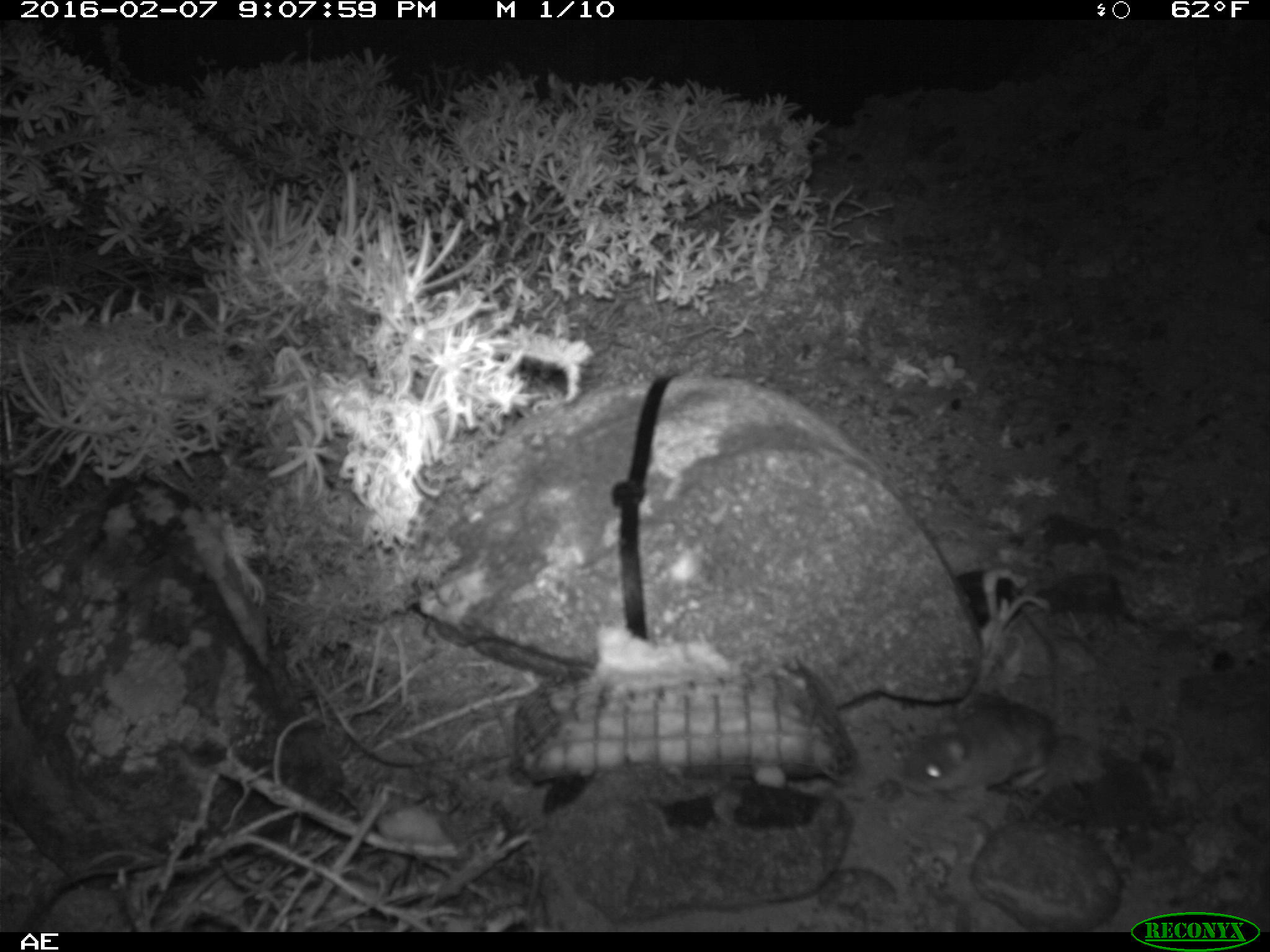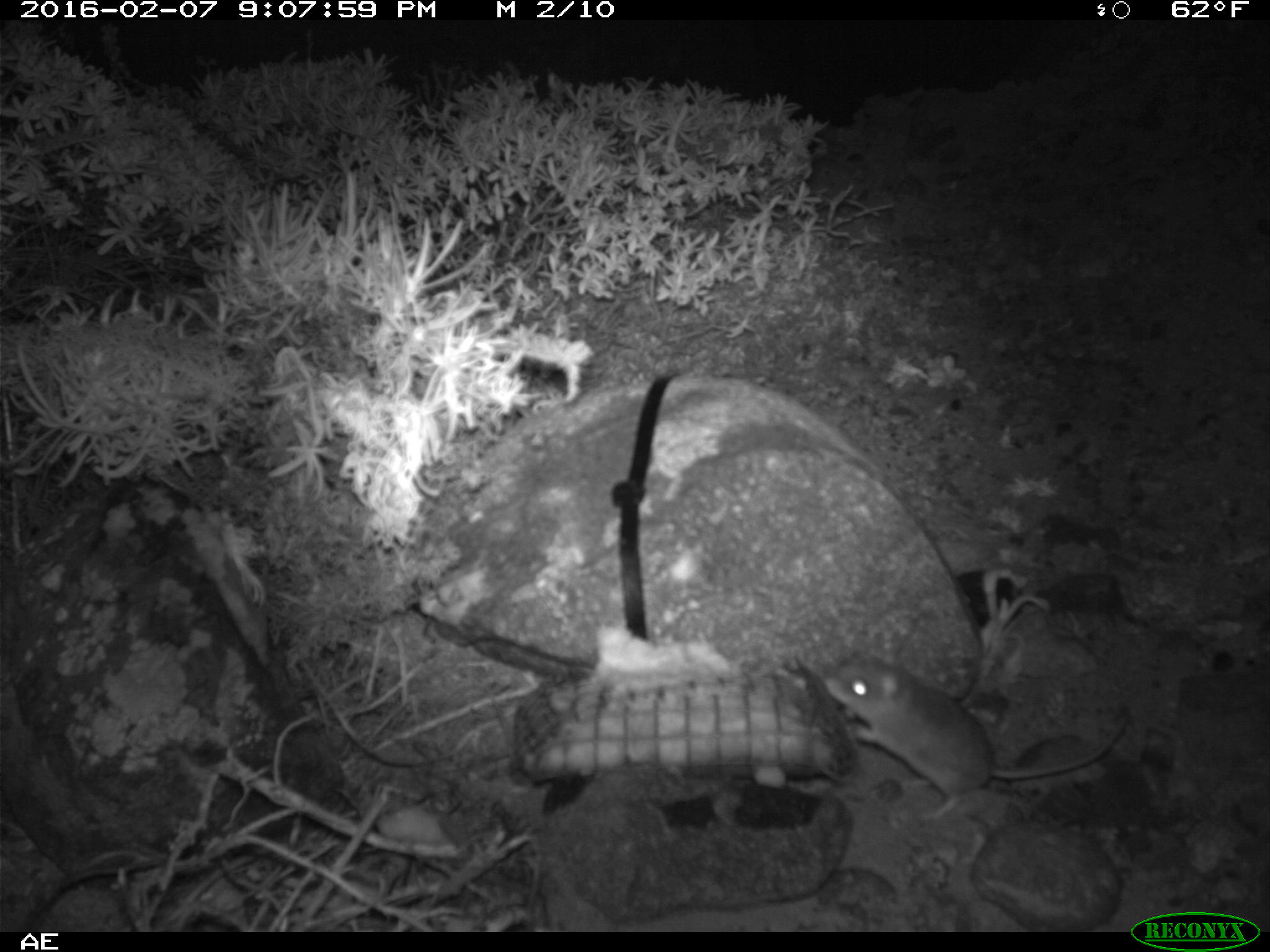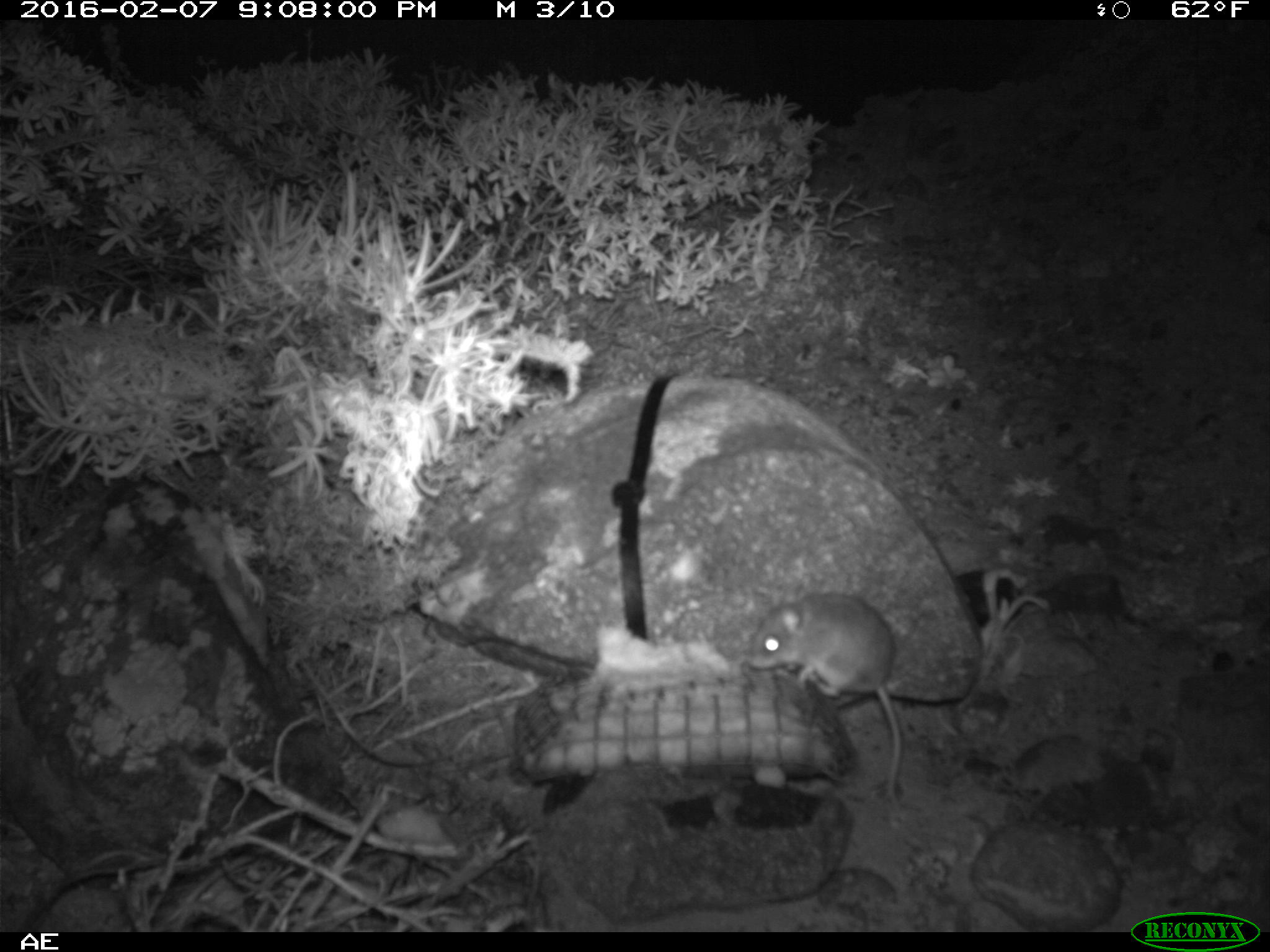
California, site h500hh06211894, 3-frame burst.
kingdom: Animalia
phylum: Chordata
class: Mammalia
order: Rodentia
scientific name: Rodentia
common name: rodent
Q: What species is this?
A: Rodent (Rodentia).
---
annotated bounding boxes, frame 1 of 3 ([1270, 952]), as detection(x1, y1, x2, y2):
rodent: detection(897, 607, 1065, 795)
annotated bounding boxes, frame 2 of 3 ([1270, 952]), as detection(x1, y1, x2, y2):
rodent: detection(822, 651, 1130, 821)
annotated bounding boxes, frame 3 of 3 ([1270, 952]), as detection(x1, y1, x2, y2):
rodent: detection(747, 592, 898, 801)